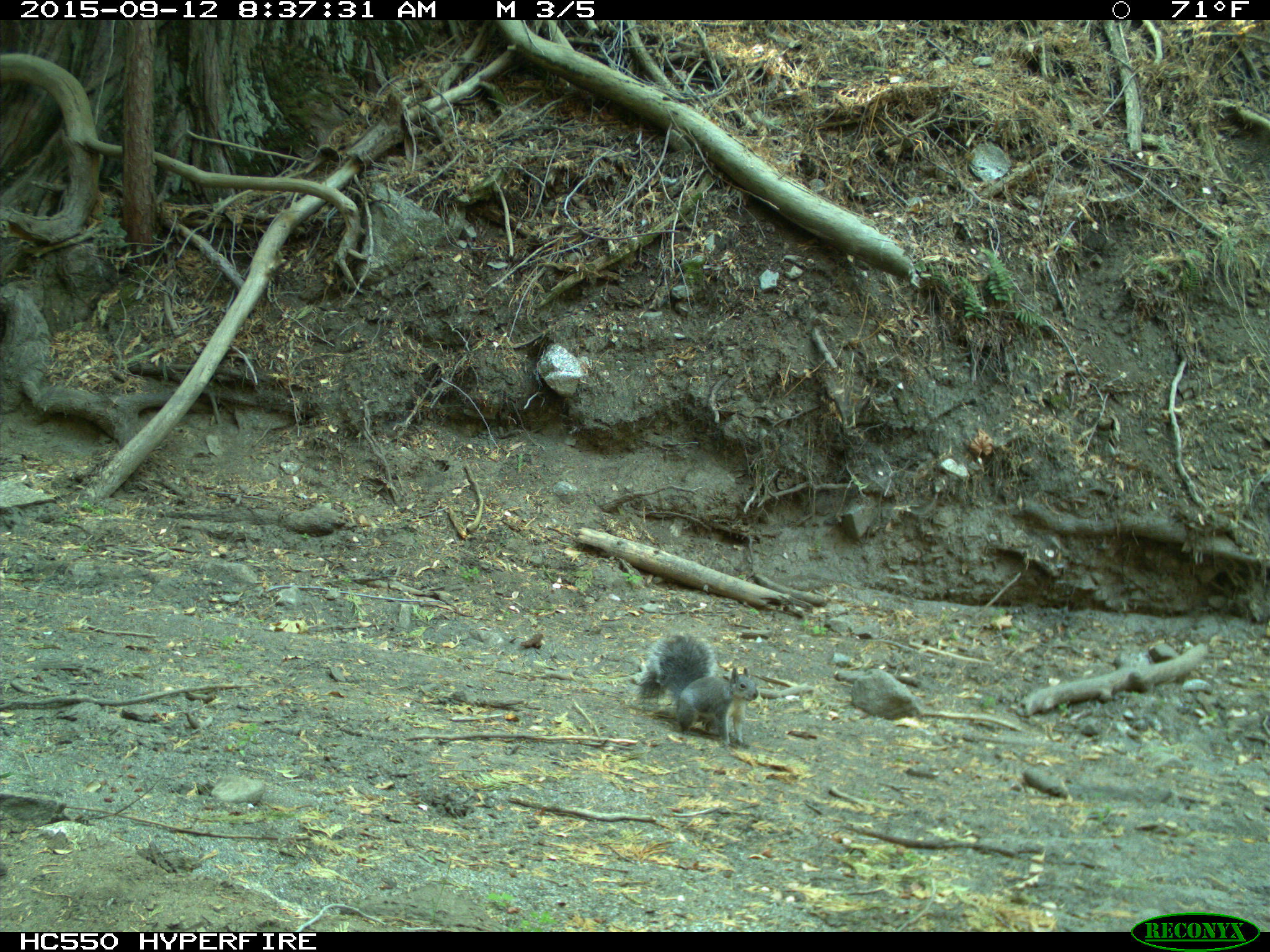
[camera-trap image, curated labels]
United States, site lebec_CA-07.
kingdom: Animalia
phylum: Chordata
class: Mammalia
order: Rodentia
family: Sciuridae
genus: Sciurus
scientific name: Sciurus carolinensis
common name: eastern gray squirrel